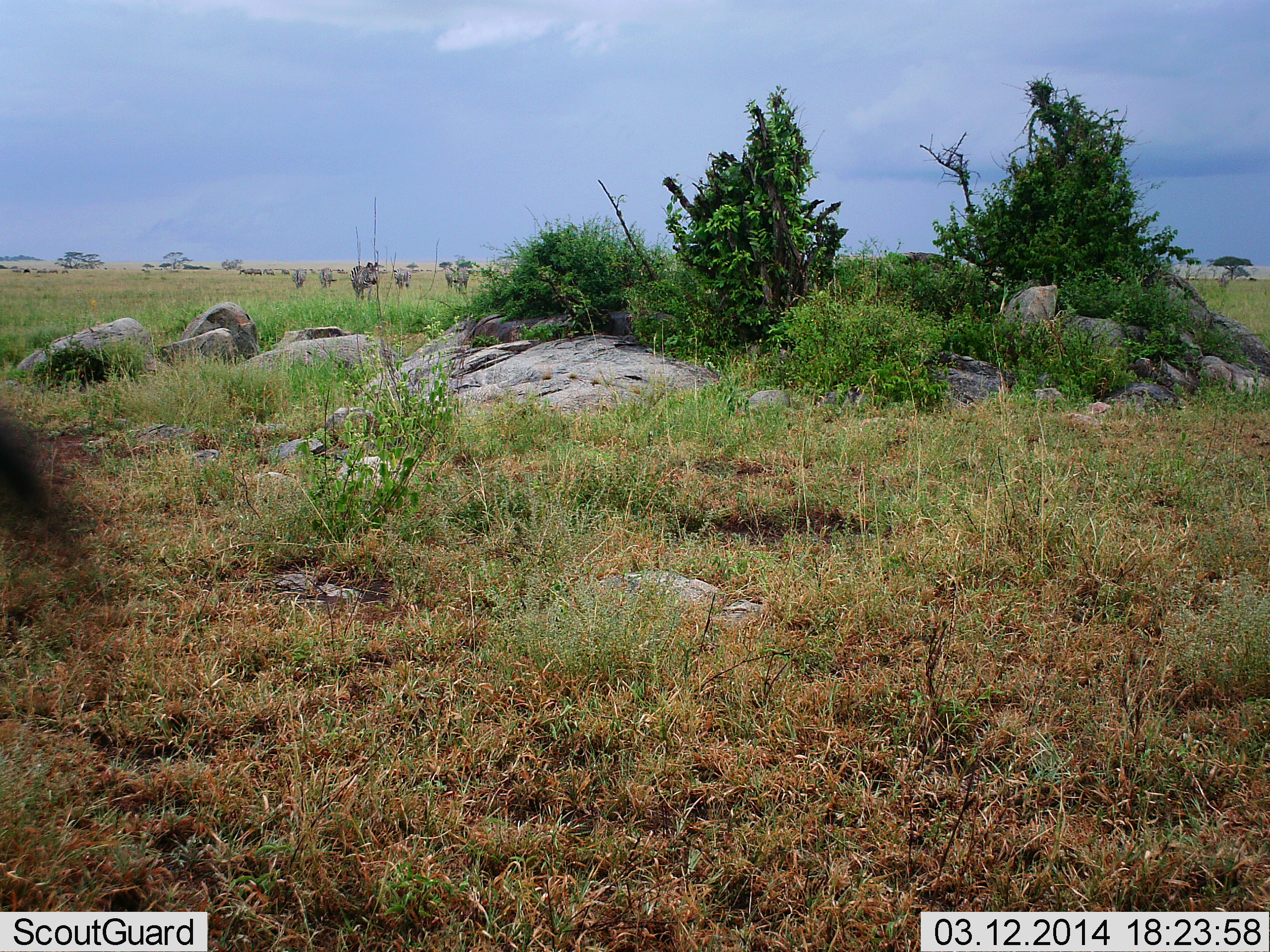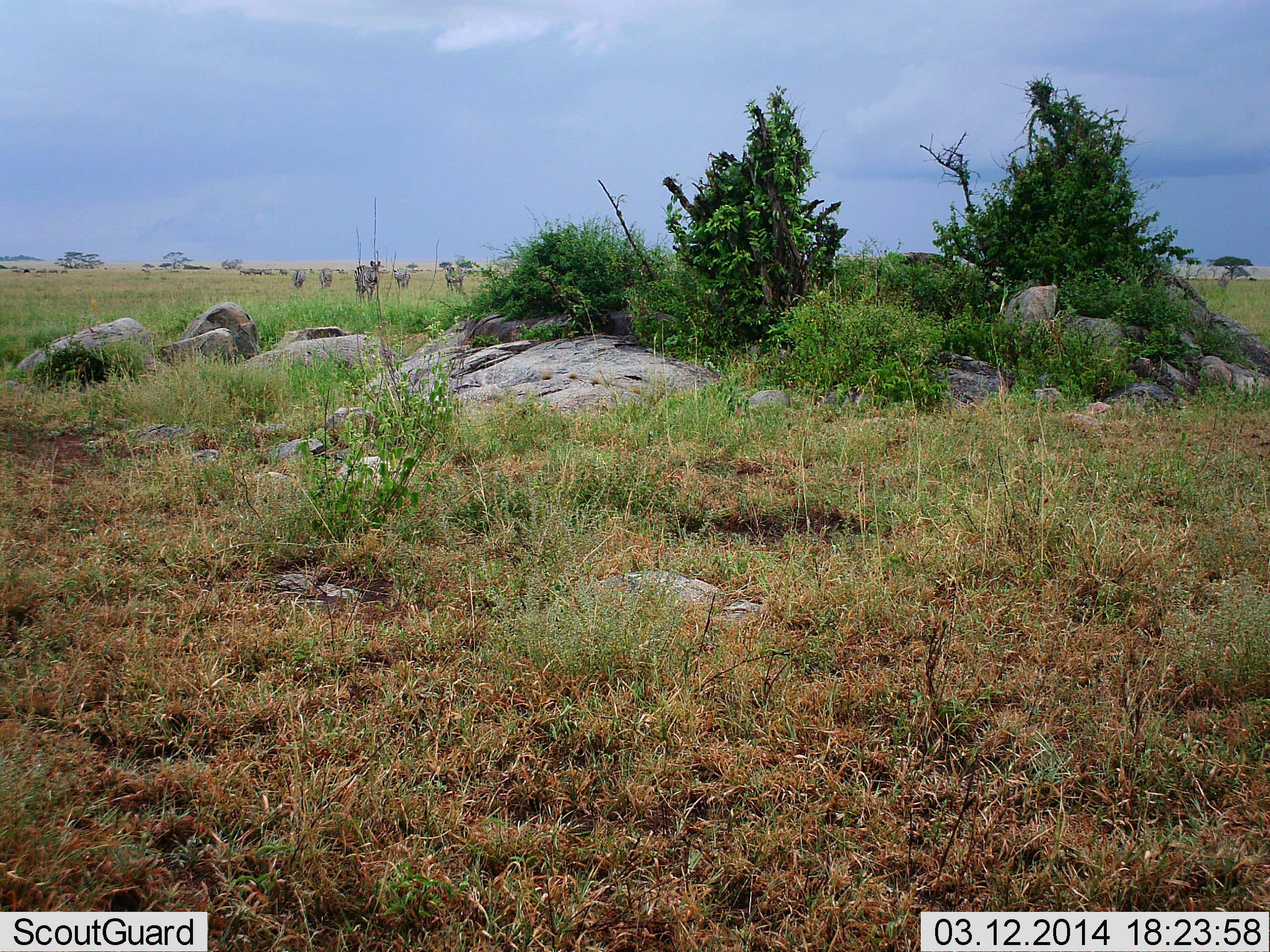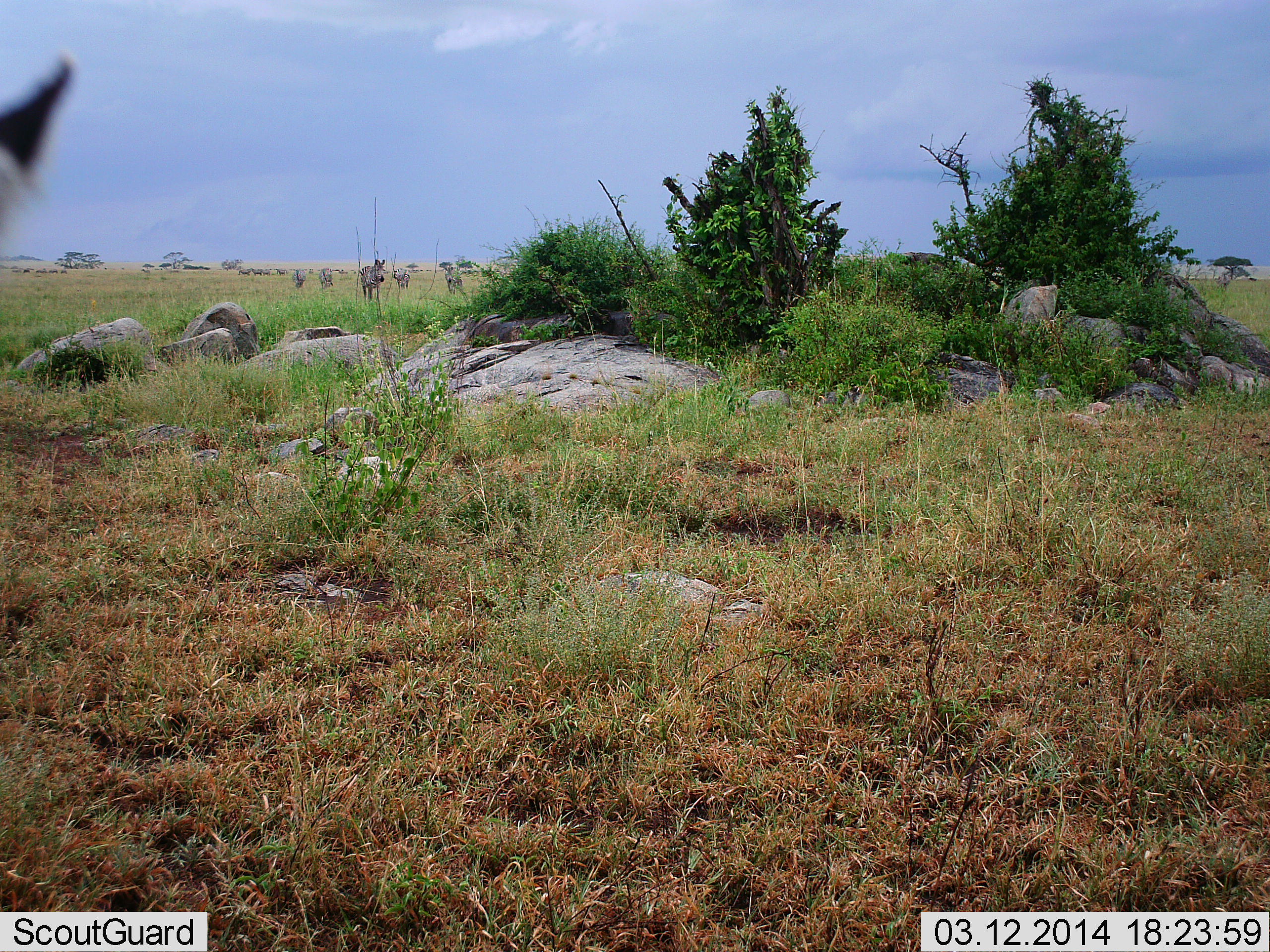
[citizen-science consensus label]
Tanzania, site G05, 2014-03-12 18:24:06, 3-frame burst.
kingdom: Animalia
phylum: Chordata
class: Mammalia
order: Perissodactyla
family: Equidae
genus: Equus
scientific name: Equus quagga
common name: plains zebra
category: zebra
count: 7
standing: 70%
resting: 0%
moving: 60%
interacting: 0%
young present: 0%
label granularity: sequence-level